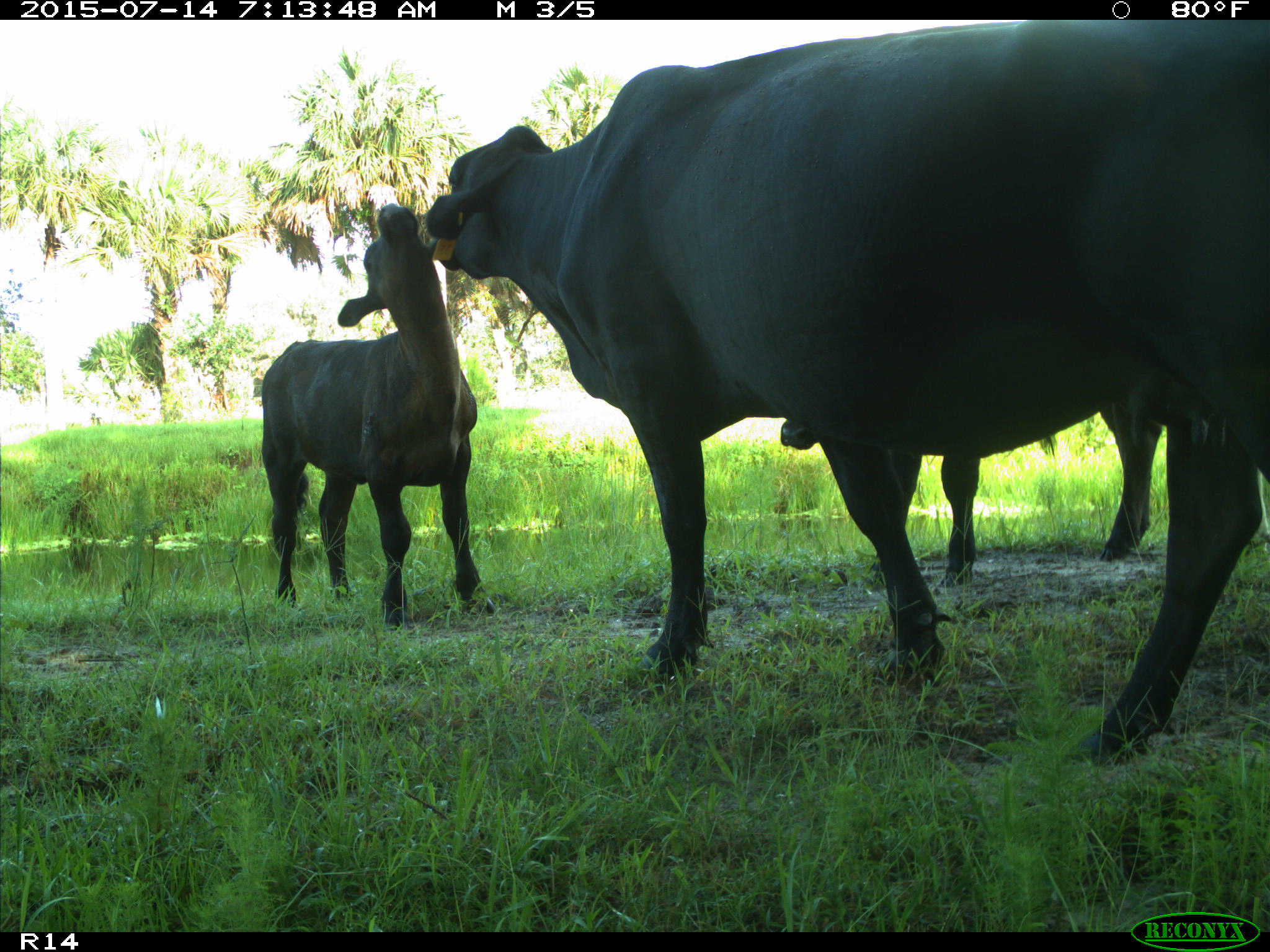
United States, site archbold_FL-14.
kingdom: Animalia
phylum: Chordata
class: Mammalia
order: Artiodactyla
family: Bovidae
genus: Bos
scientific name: Bos taurus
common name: domestic cow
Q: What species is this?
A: Bos taurus (domestic cow).